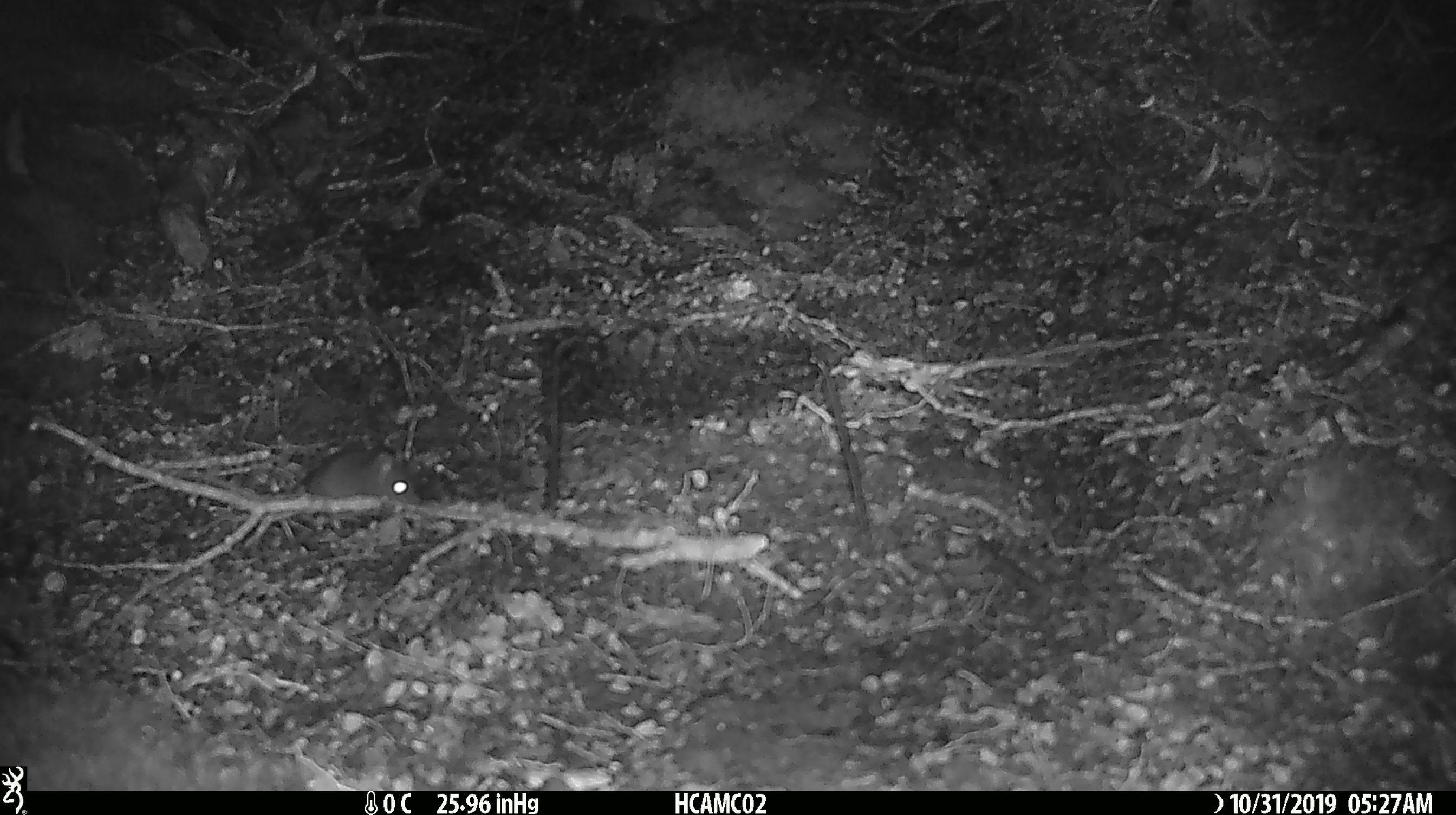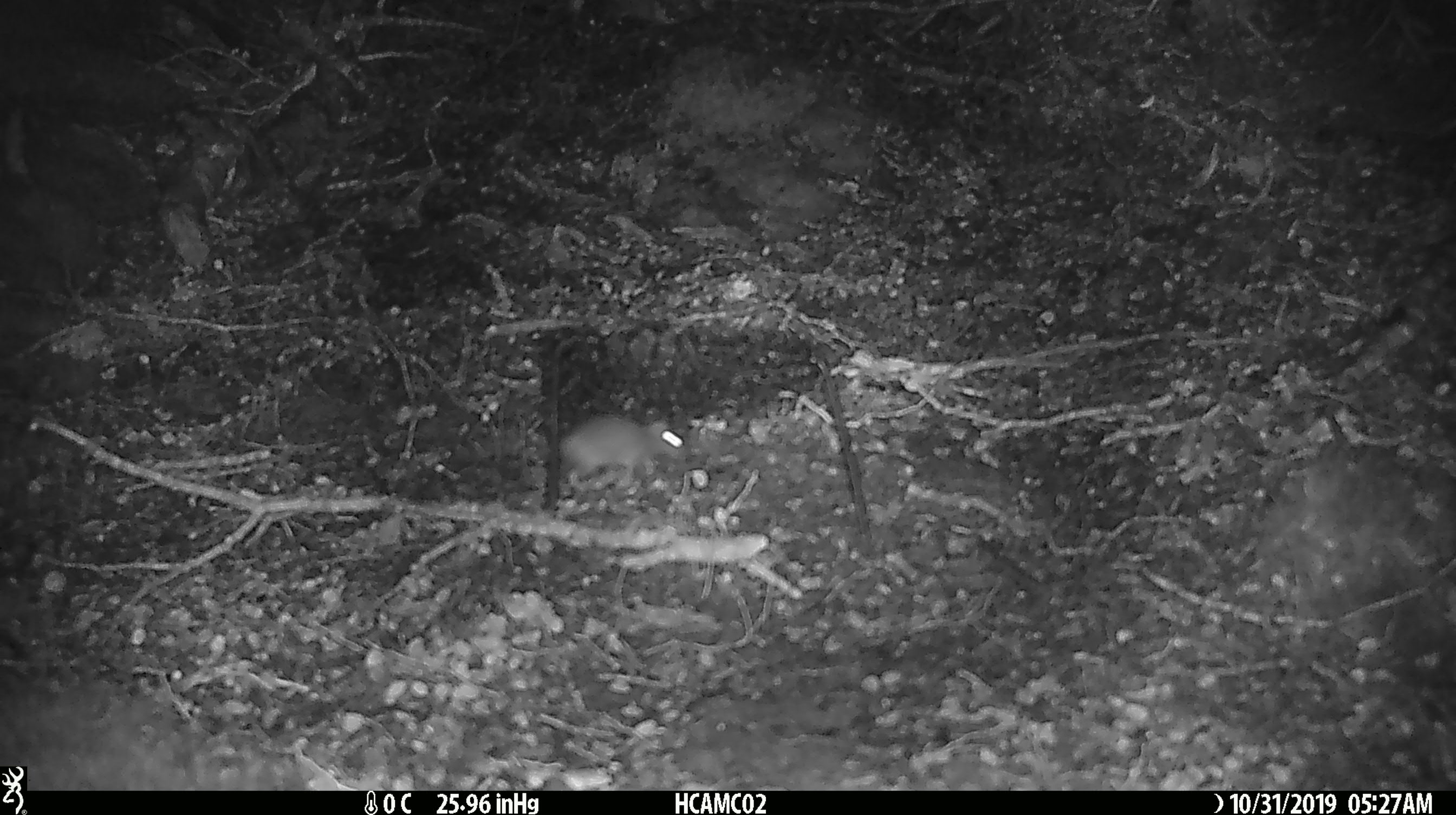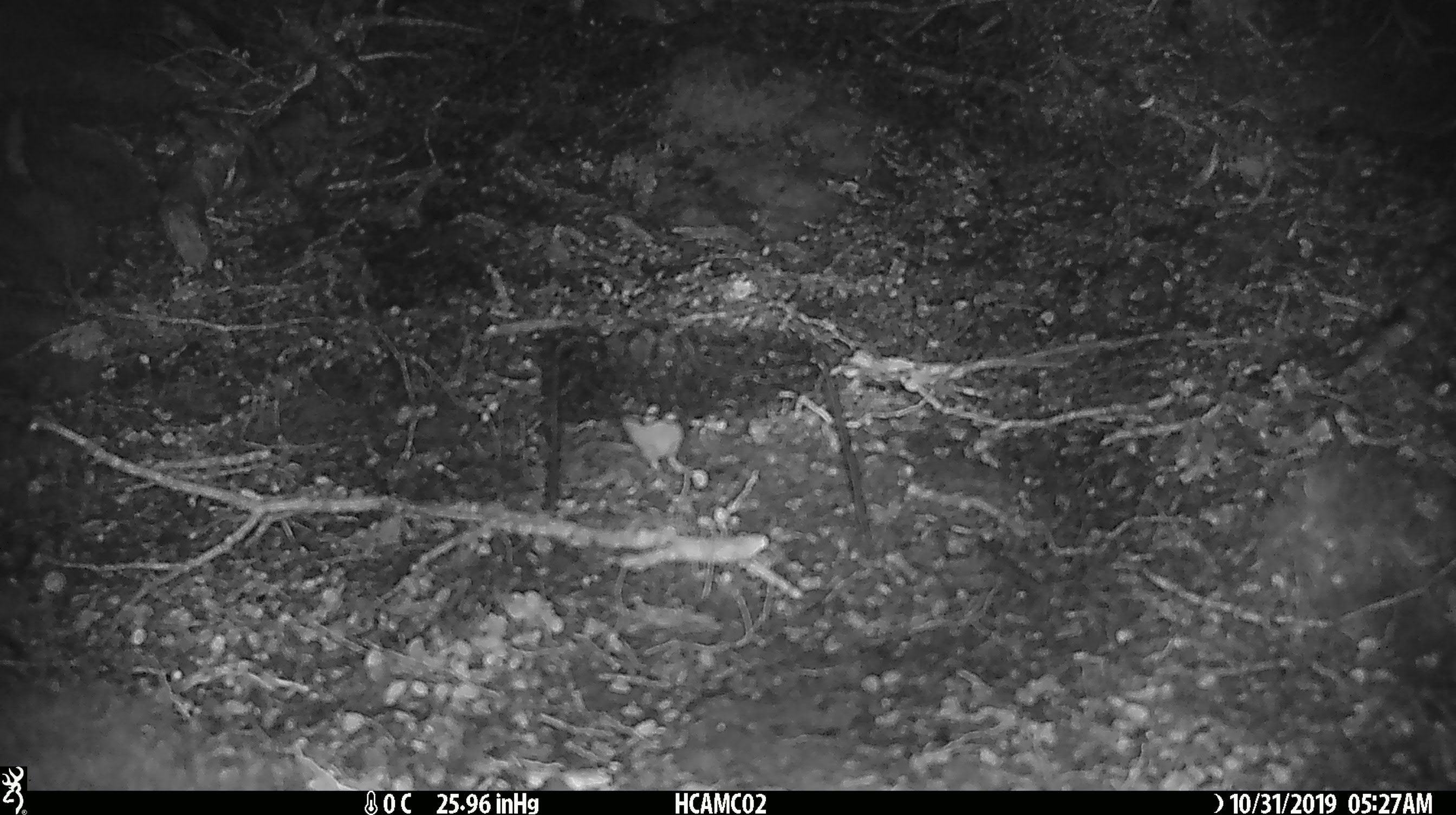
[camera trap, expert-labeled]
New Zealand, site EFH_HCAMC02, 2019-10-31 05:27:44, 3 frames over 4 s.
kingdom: Animalia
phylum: Chordata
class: Mammalia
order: Rodentia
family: Muridae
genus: Mus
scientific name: Mus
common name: mouse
Mouse (Mus).